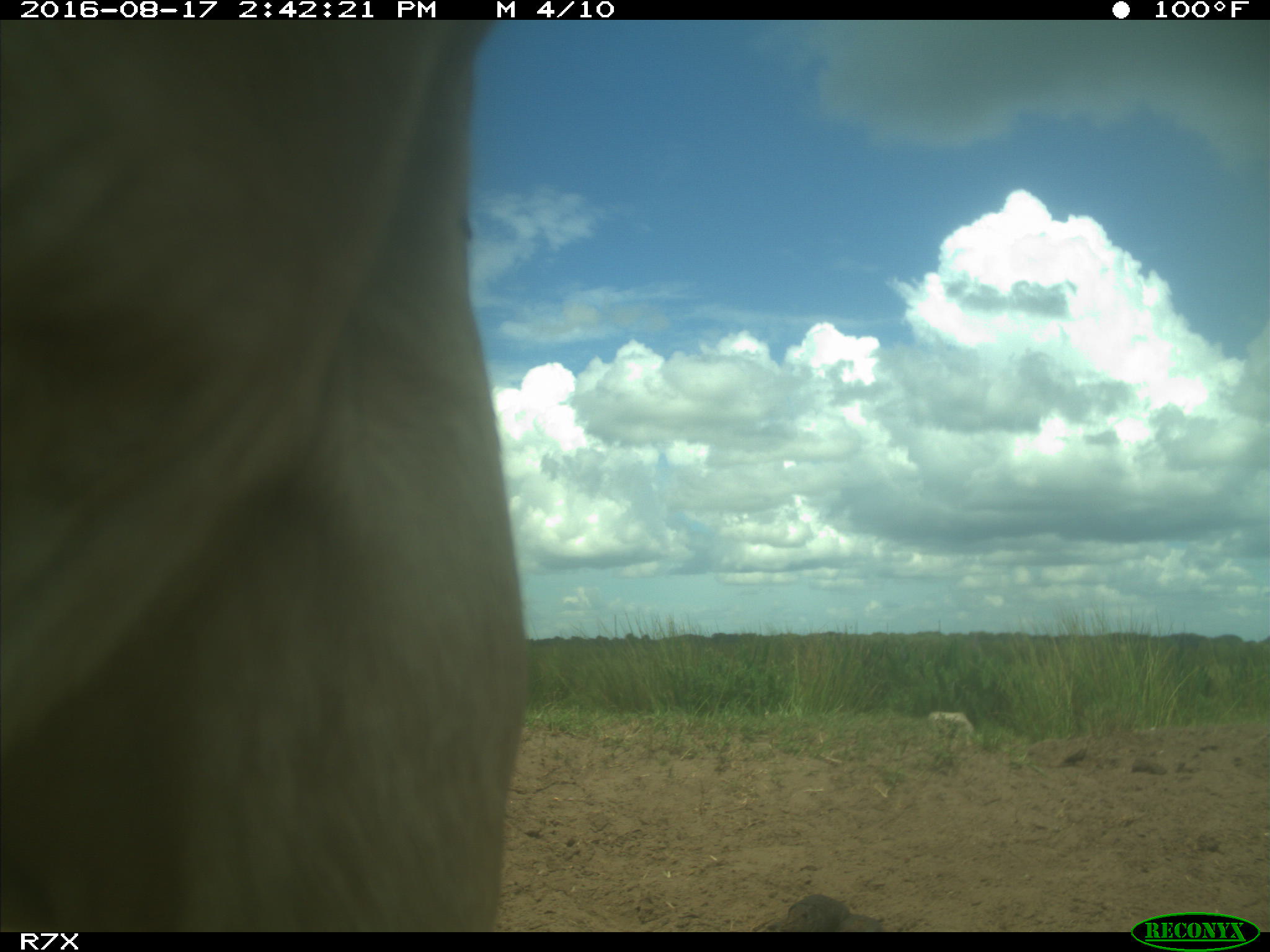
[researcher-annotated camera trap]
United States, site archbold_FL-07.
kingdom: Animalia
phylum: Chordata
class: Mammalia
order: Artiodactyla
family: Bovidae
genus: Bos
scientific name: Bos taurus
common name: domestic cow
Bos taurus (domestic cow).